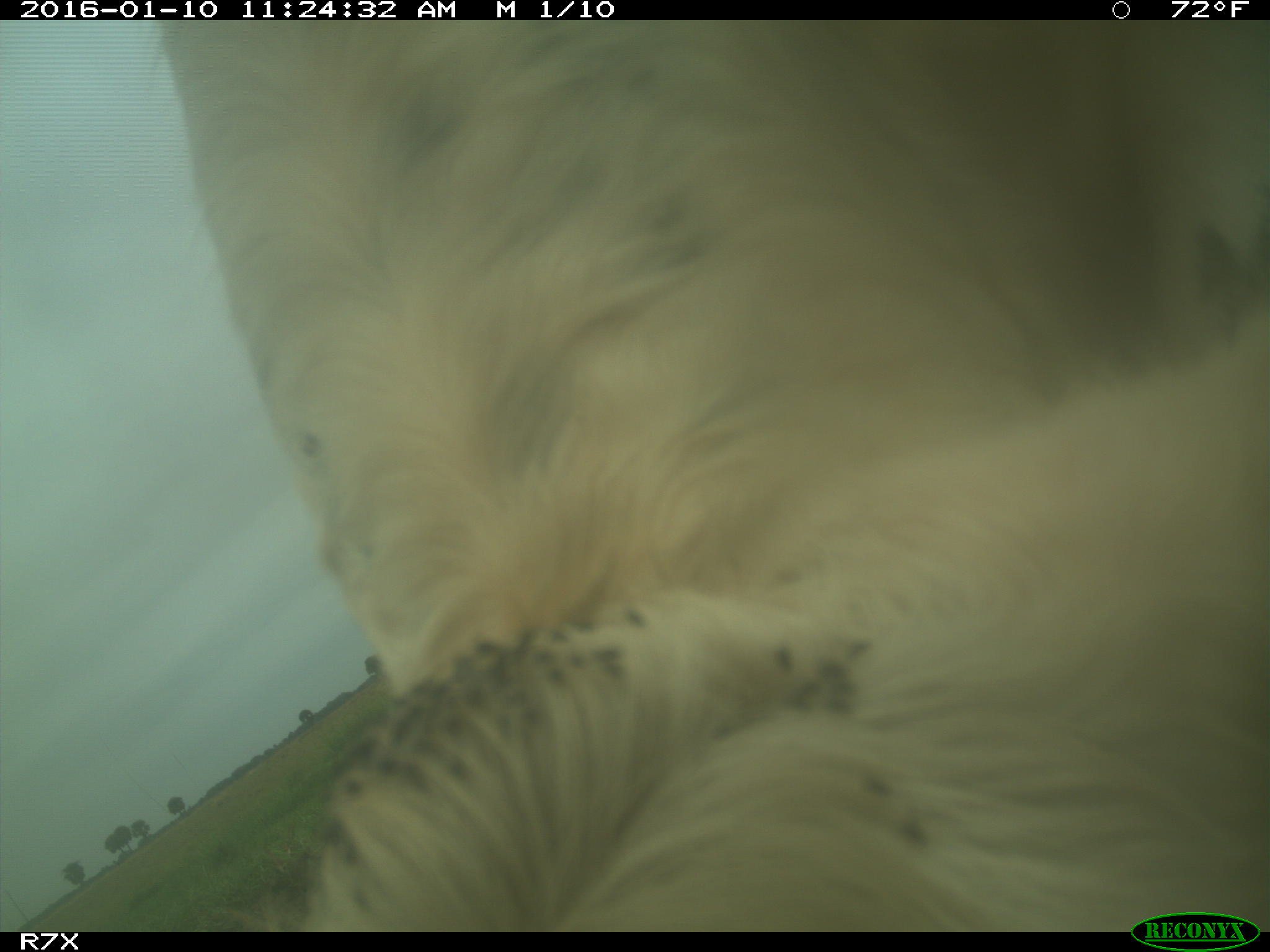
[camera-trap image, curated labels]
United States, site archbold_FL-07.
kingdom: Animalia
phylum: Chordata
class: Mammalia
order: Artiodactyla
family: Bovidae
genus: Bos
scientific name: Bos taurus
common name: domestic cow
Bos taurus (domestic cow).